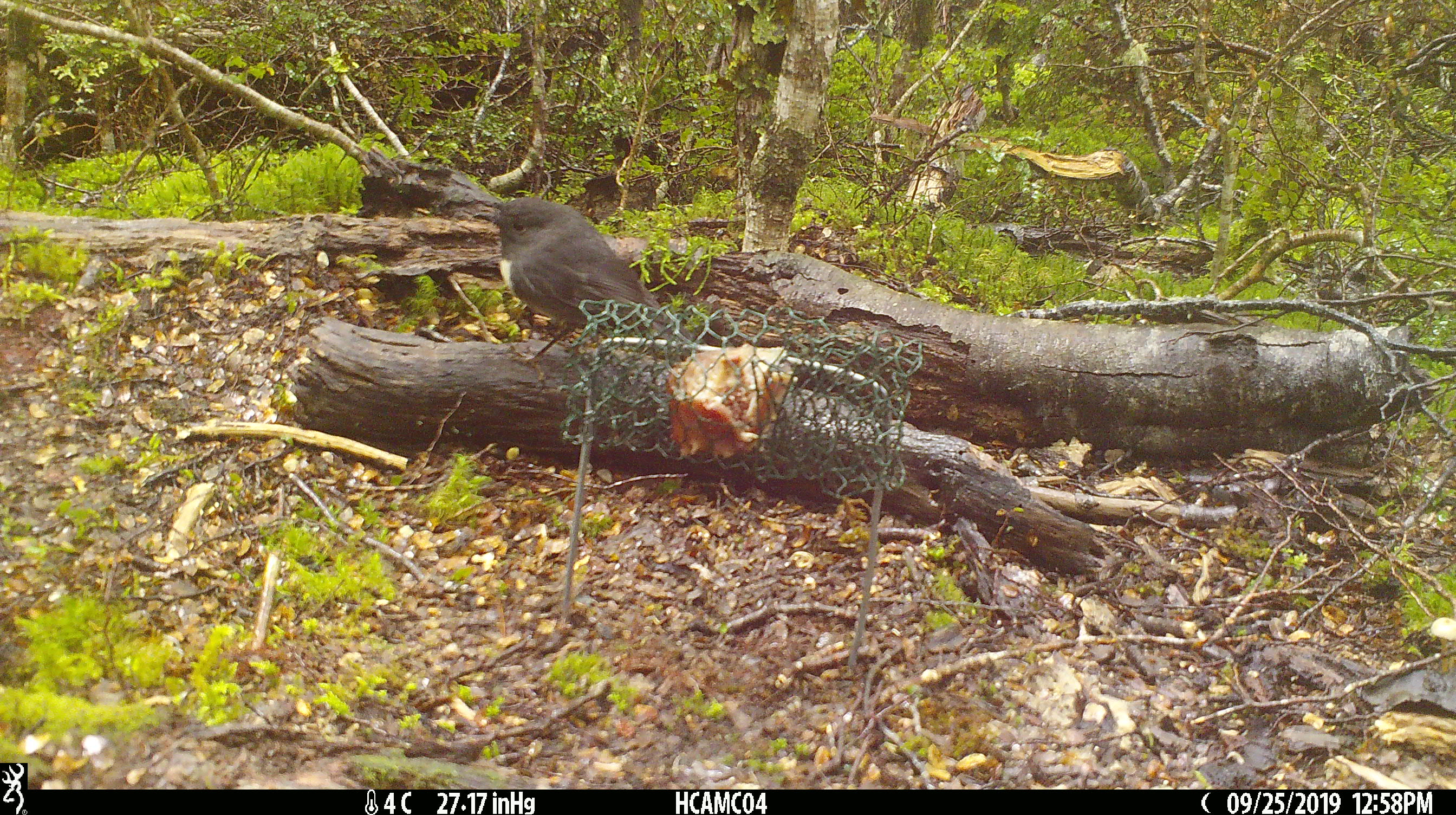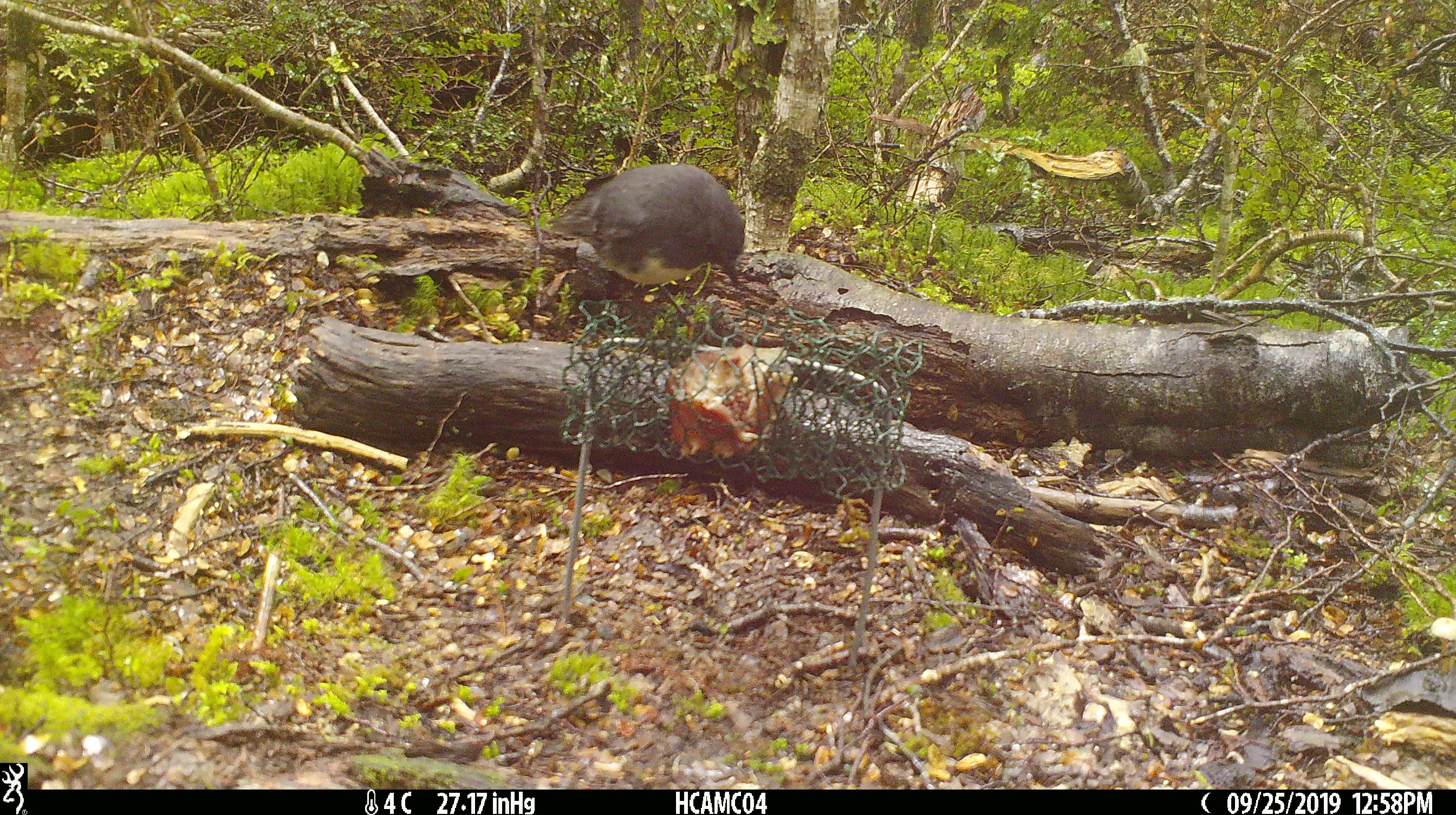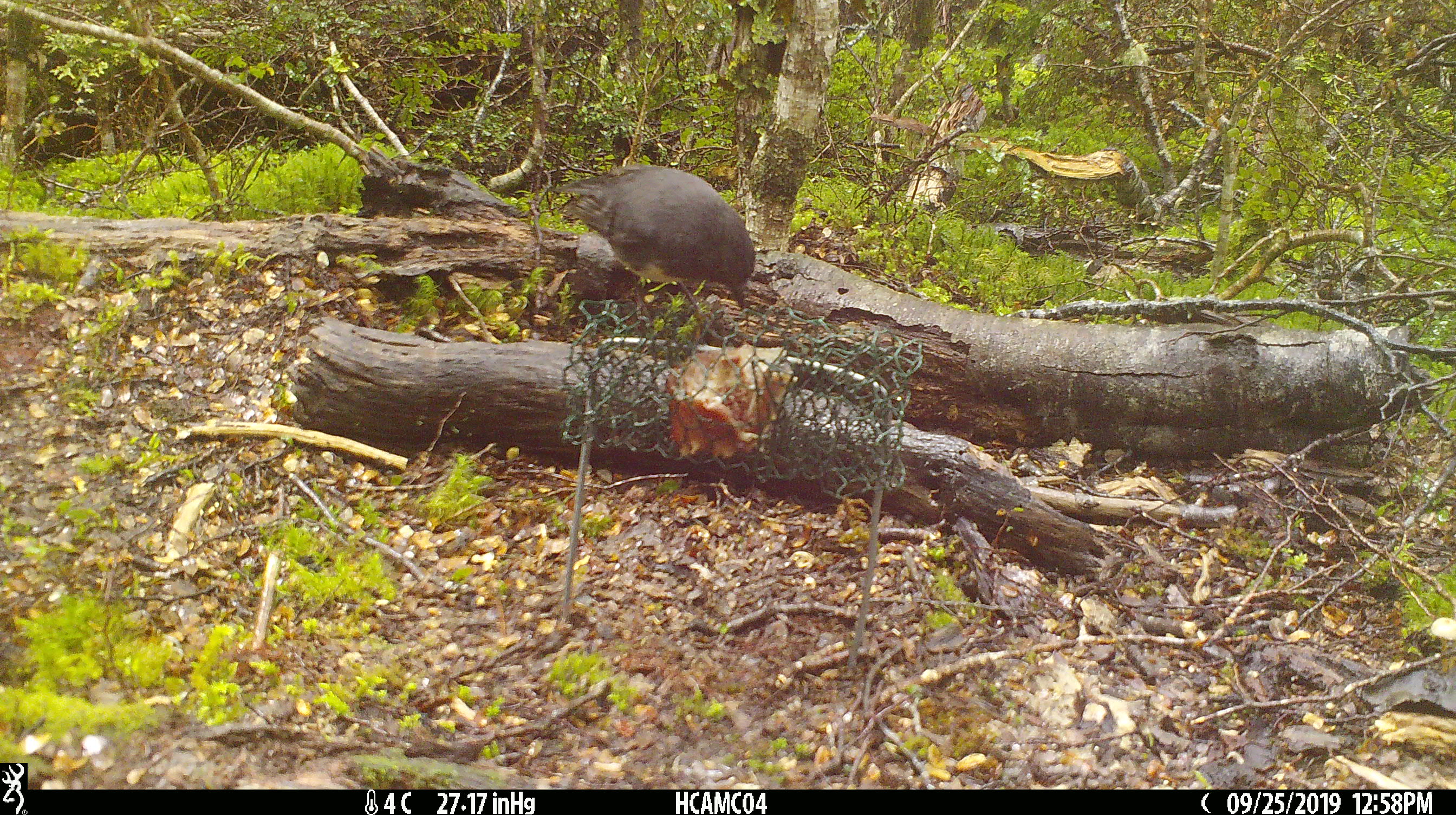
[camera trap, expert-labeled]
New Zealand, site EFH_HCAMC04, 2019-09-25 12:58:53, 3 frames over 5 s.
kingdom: Animalia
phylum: Chordata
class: Aves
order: Passeriformes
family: Petroicidae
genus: Petroica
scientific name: Petroica australis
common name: new zealand robin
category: robin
Robin (new zealand robin) (Petroica australis).